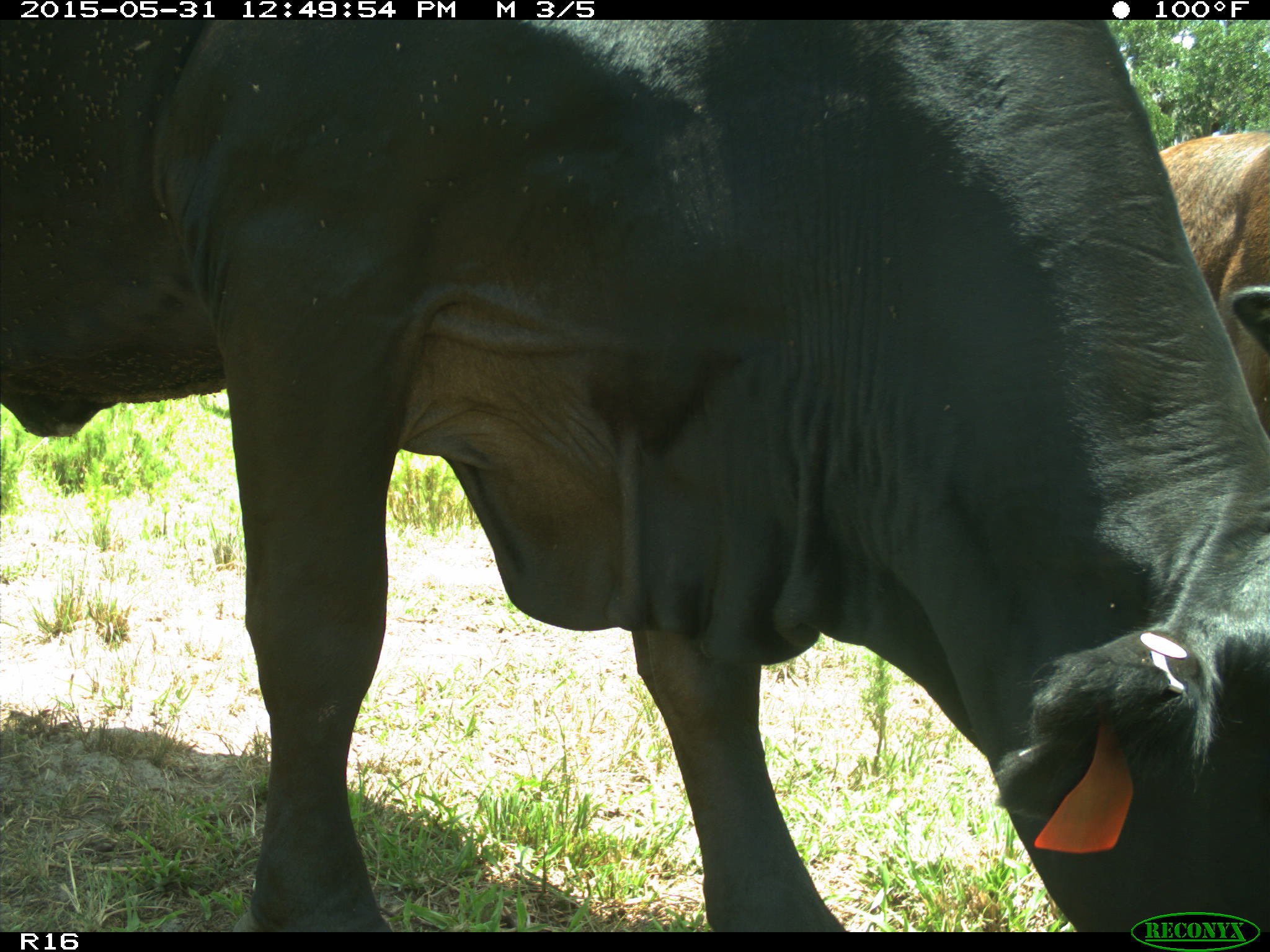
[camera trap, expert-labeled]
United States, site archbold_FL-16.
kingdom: Animalia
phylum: Chordata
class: Mammalia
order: Artiodactyla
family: Bovidae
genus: Bos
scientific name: Bos taurus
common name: domestic cow